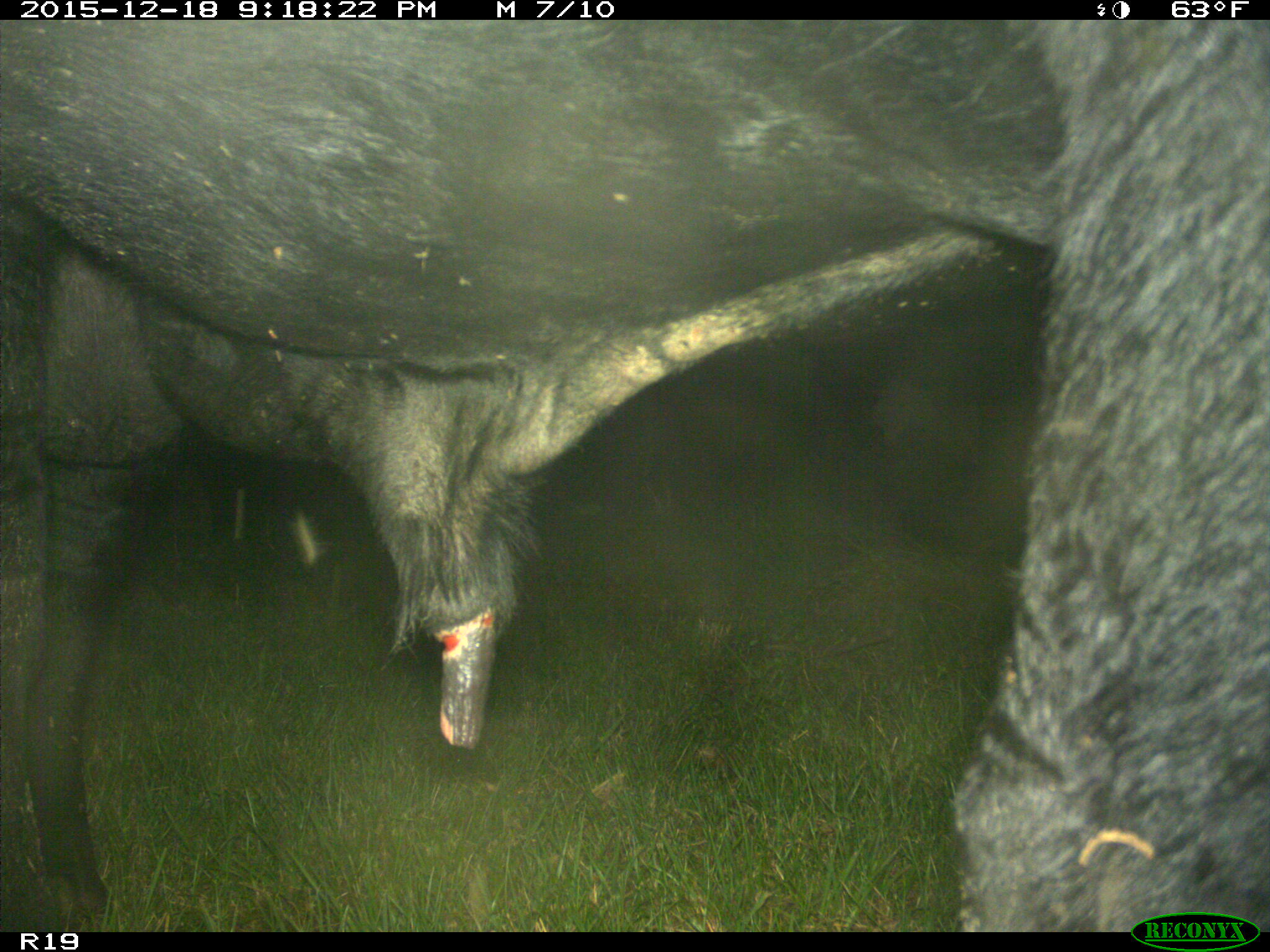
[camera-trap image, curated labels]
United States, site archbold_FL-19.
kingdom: Animalia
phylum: Chordata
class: Mammalia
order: Artiodactyla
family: Bovidae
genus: Bos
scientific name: Bos taurus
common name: domestic cow